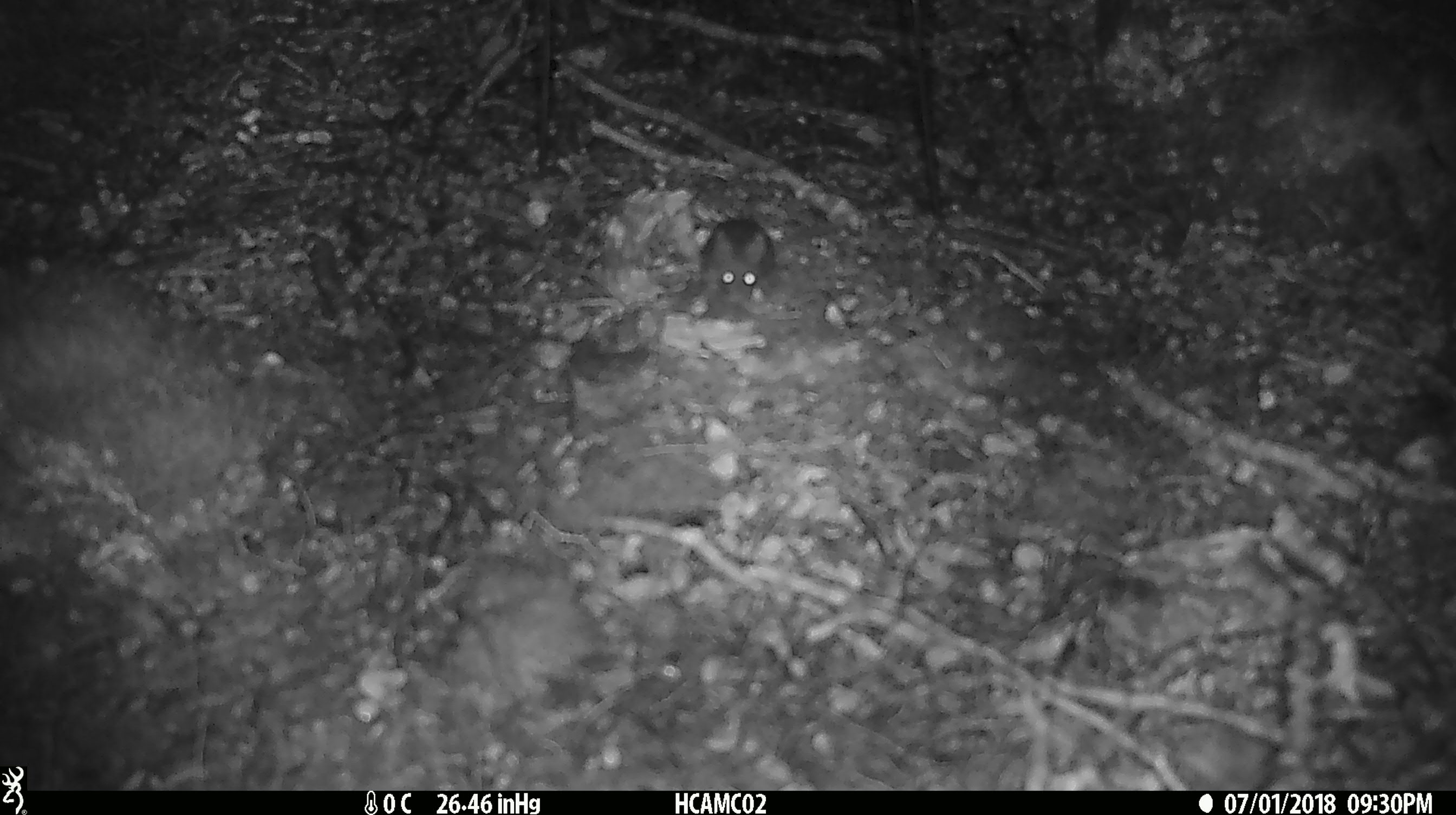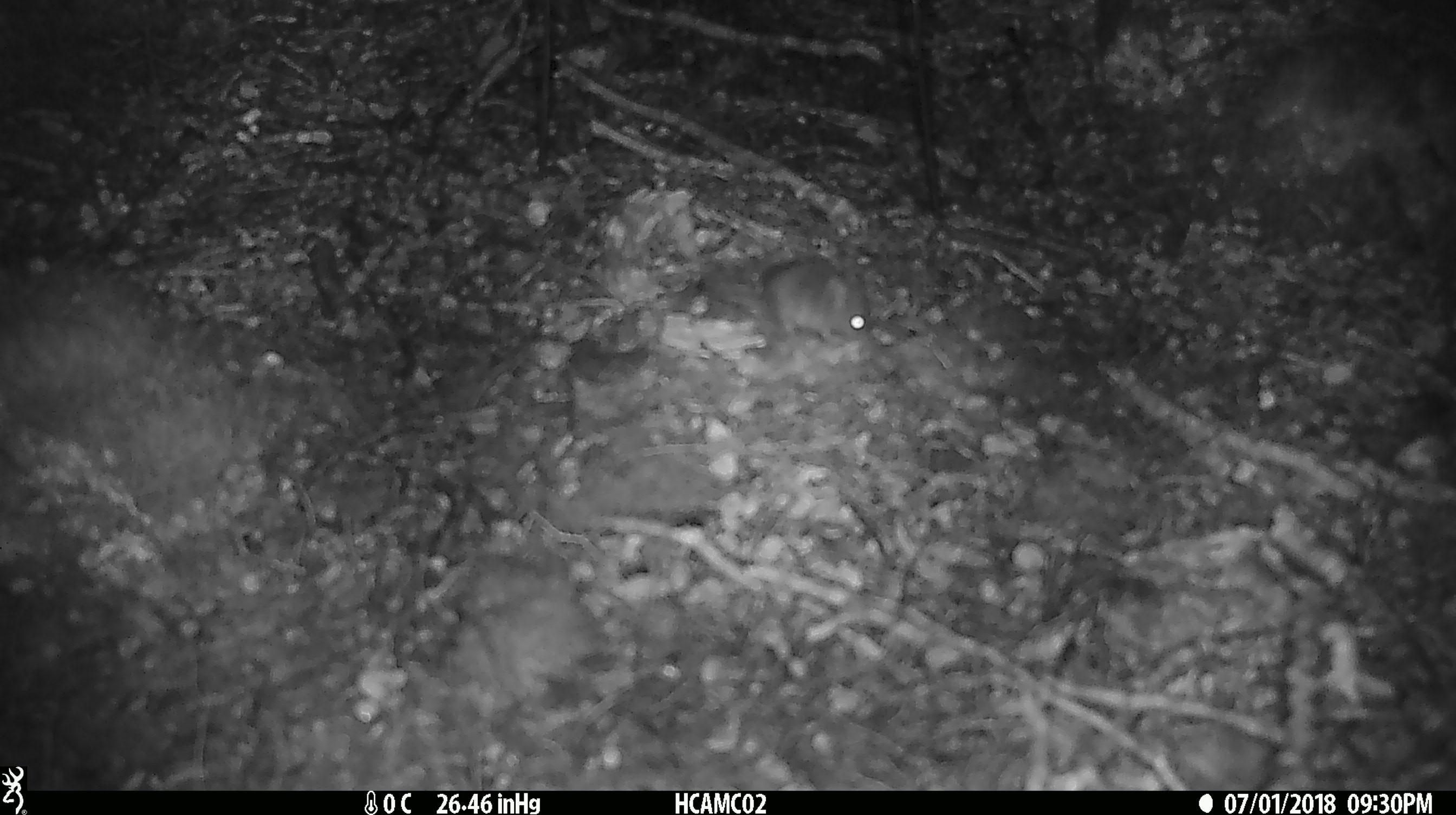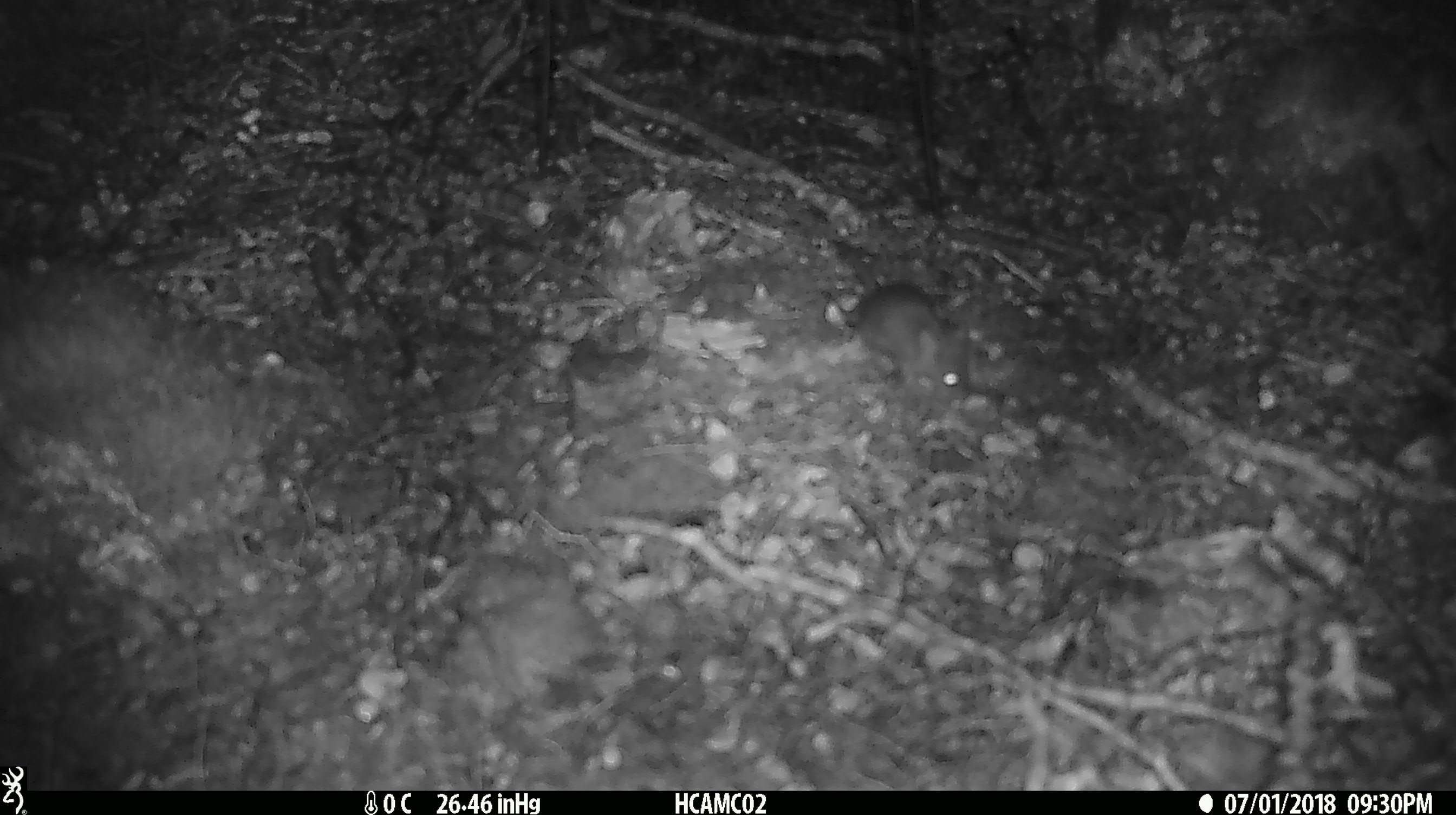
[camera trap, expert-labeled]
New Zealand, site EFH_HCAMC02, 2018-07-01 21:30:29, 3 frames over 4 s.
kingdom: Animalia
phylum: Chordata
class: Mammalia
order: Rodentia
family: Muridae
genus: Mus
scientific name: Mus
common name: mouse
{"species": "mouse (Mus)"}